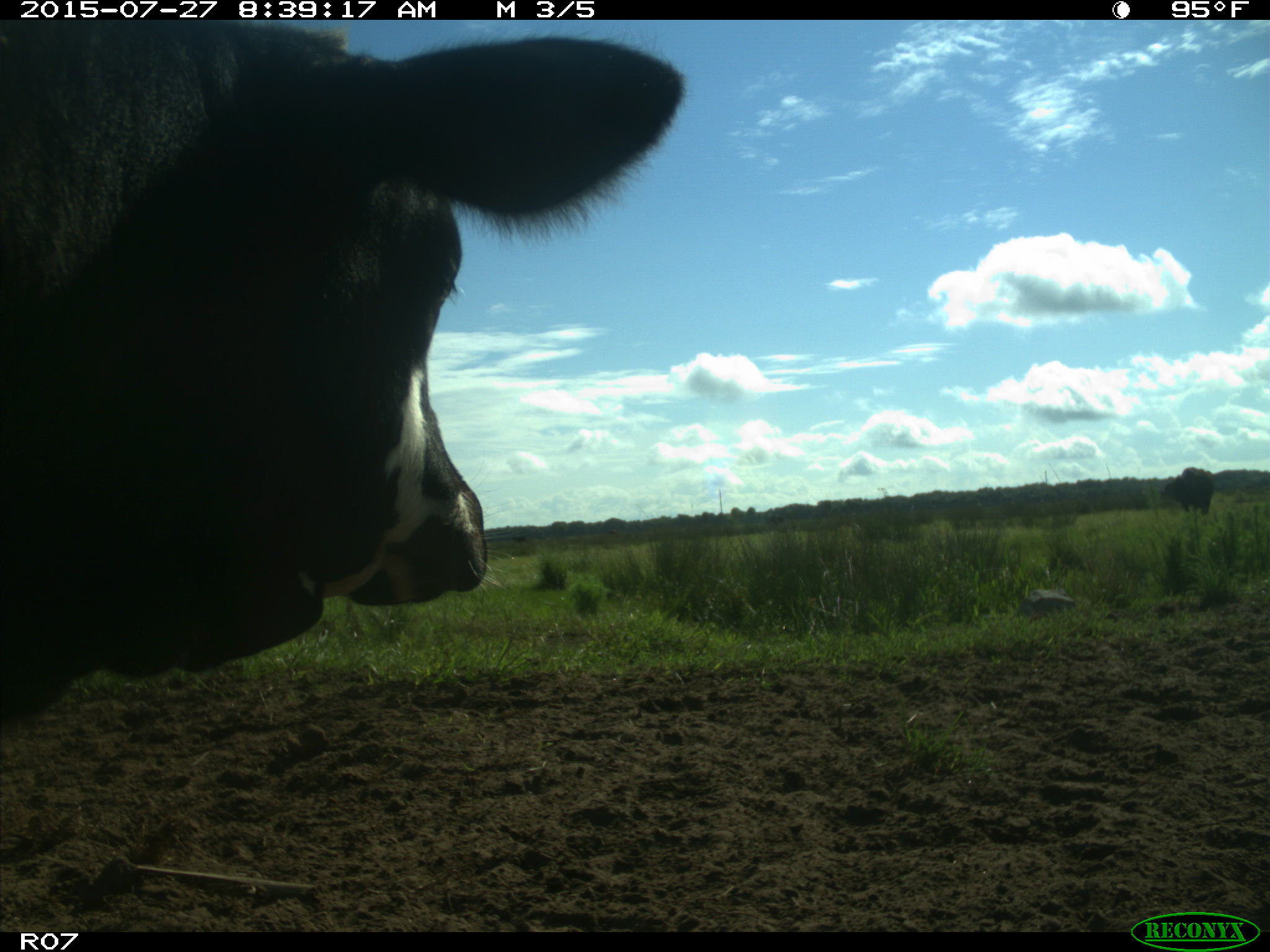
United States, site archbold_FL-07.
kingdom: Animalia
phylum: Chordata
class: Mammalia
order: Artiodactyla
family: Bovidae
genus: Bos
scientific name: Bos taurus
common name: domestic cow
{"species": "Bos taurus (domestic cow)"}